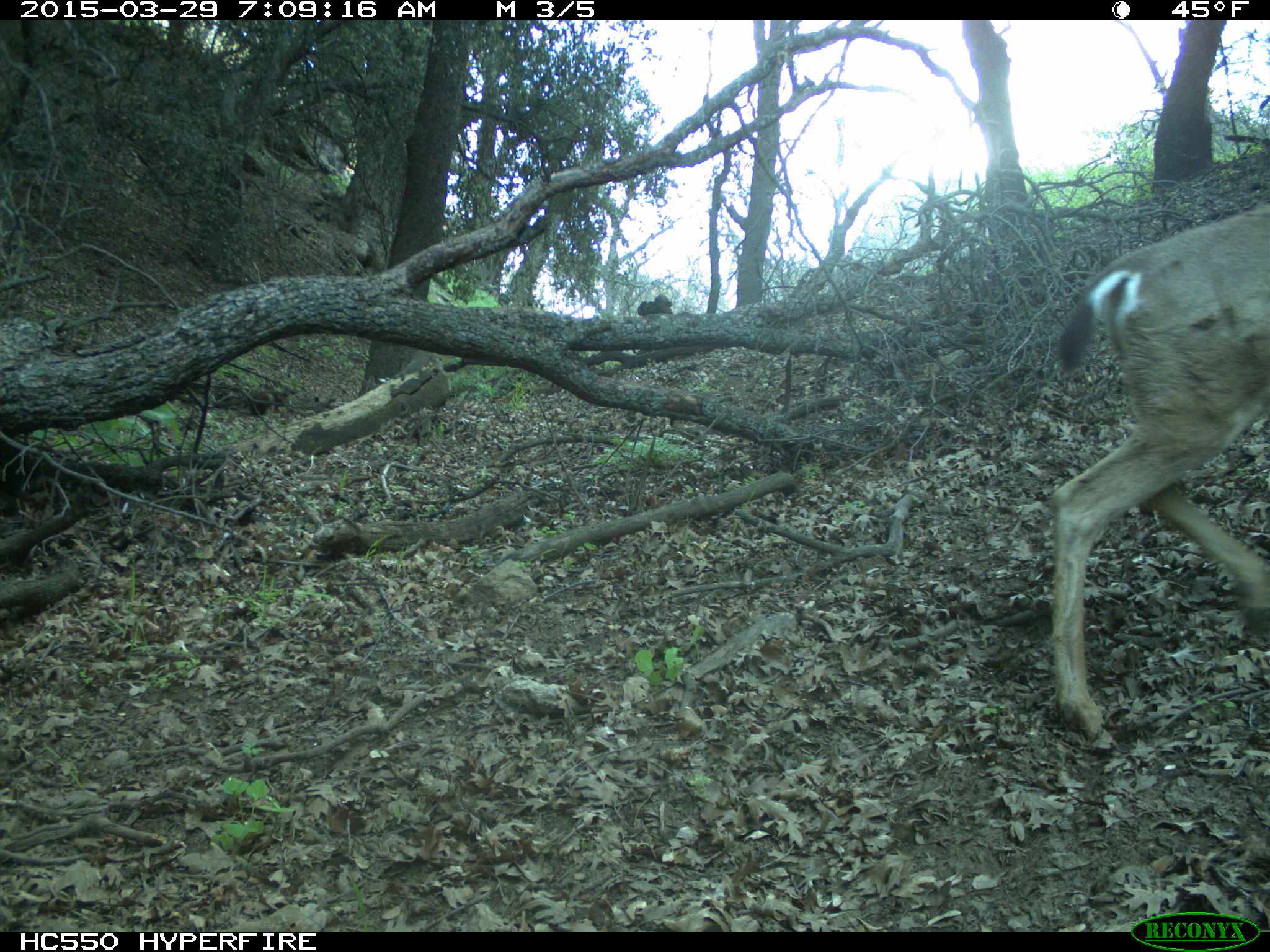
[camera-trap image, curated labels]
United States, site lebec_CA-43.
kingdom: Animalia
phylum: Chordata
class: Mammalia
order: Artiodactyla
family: Cervidae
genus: Odocoileus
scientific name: Odocoileus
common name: deer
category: unidentified deer